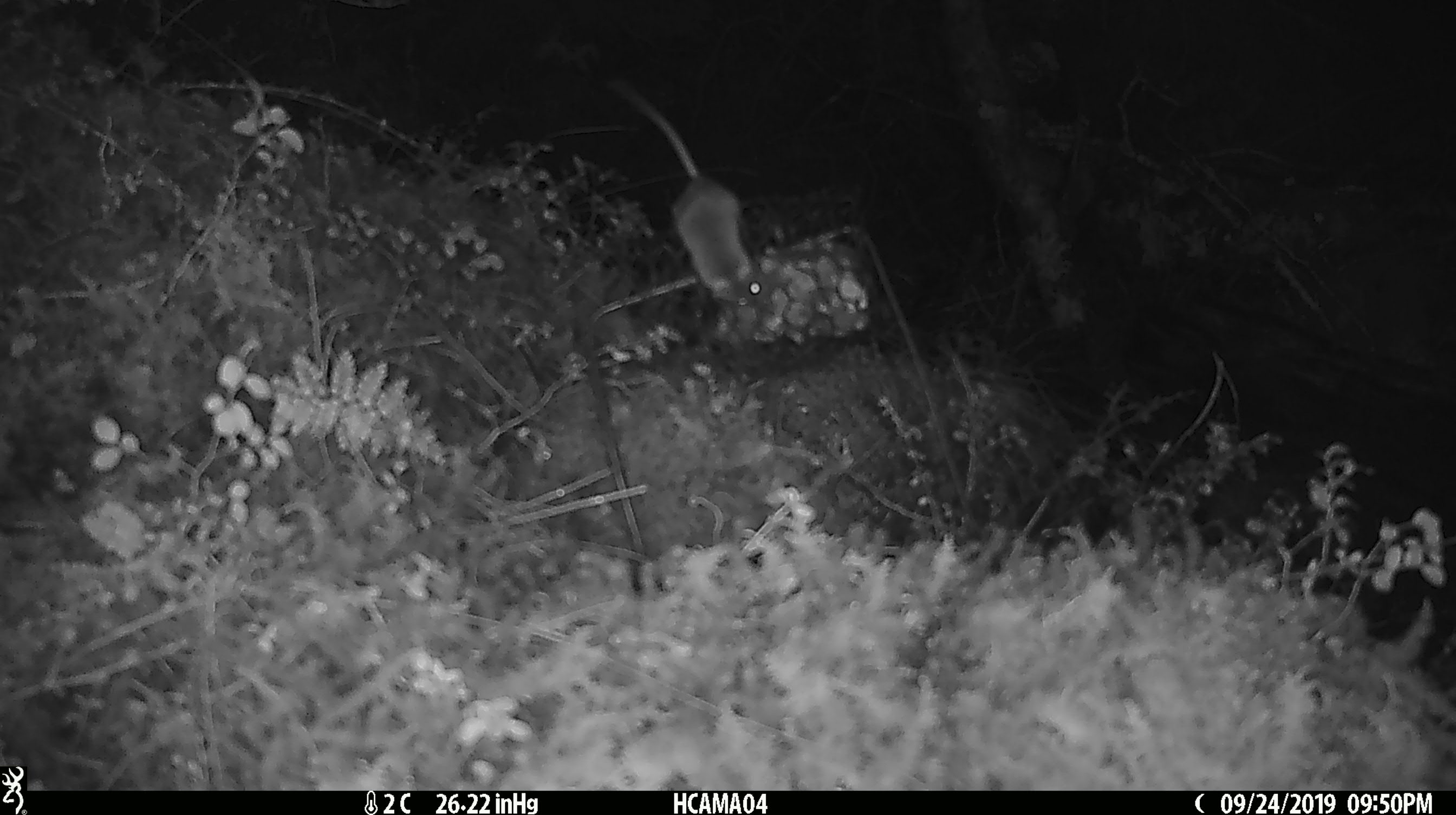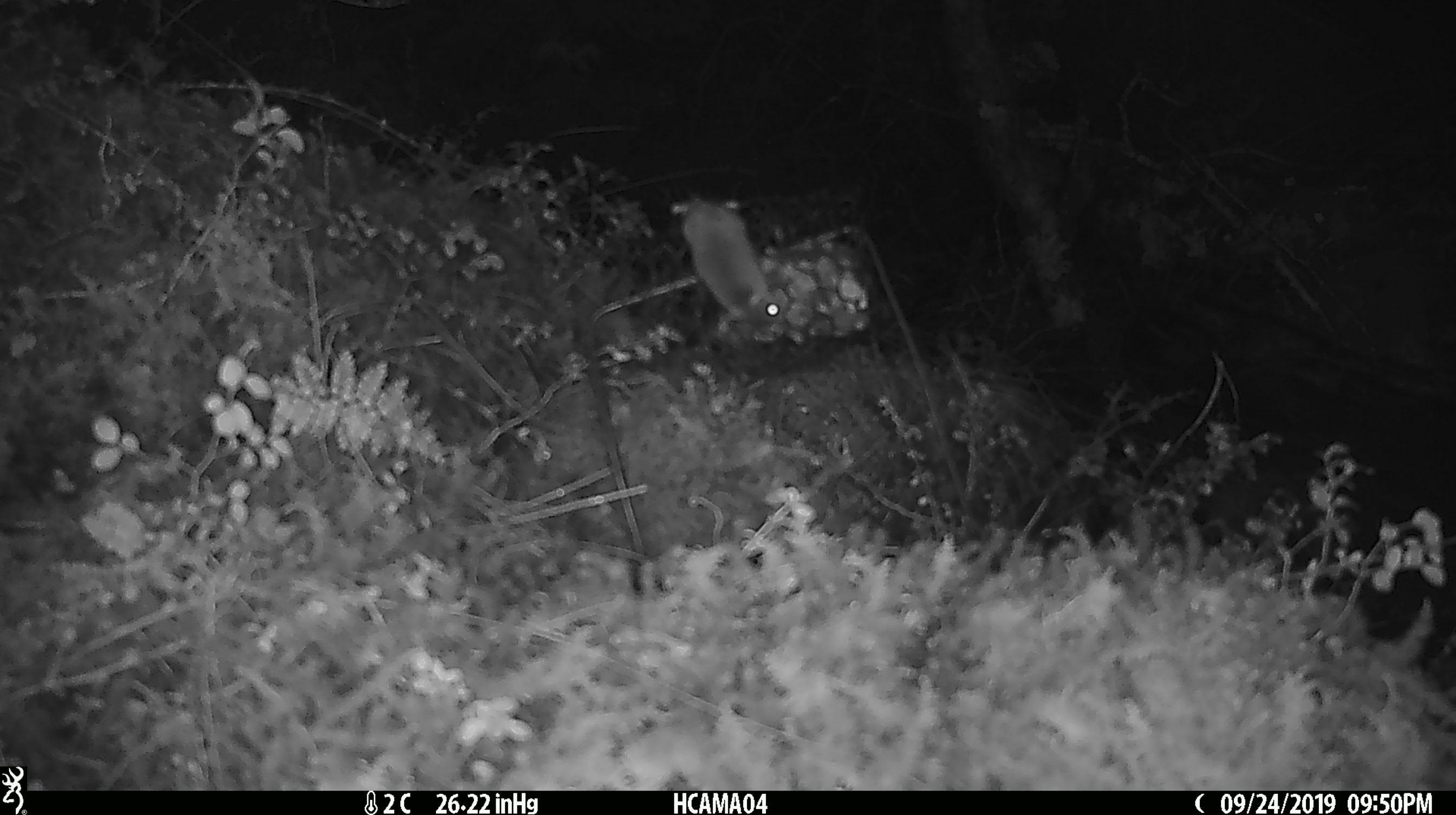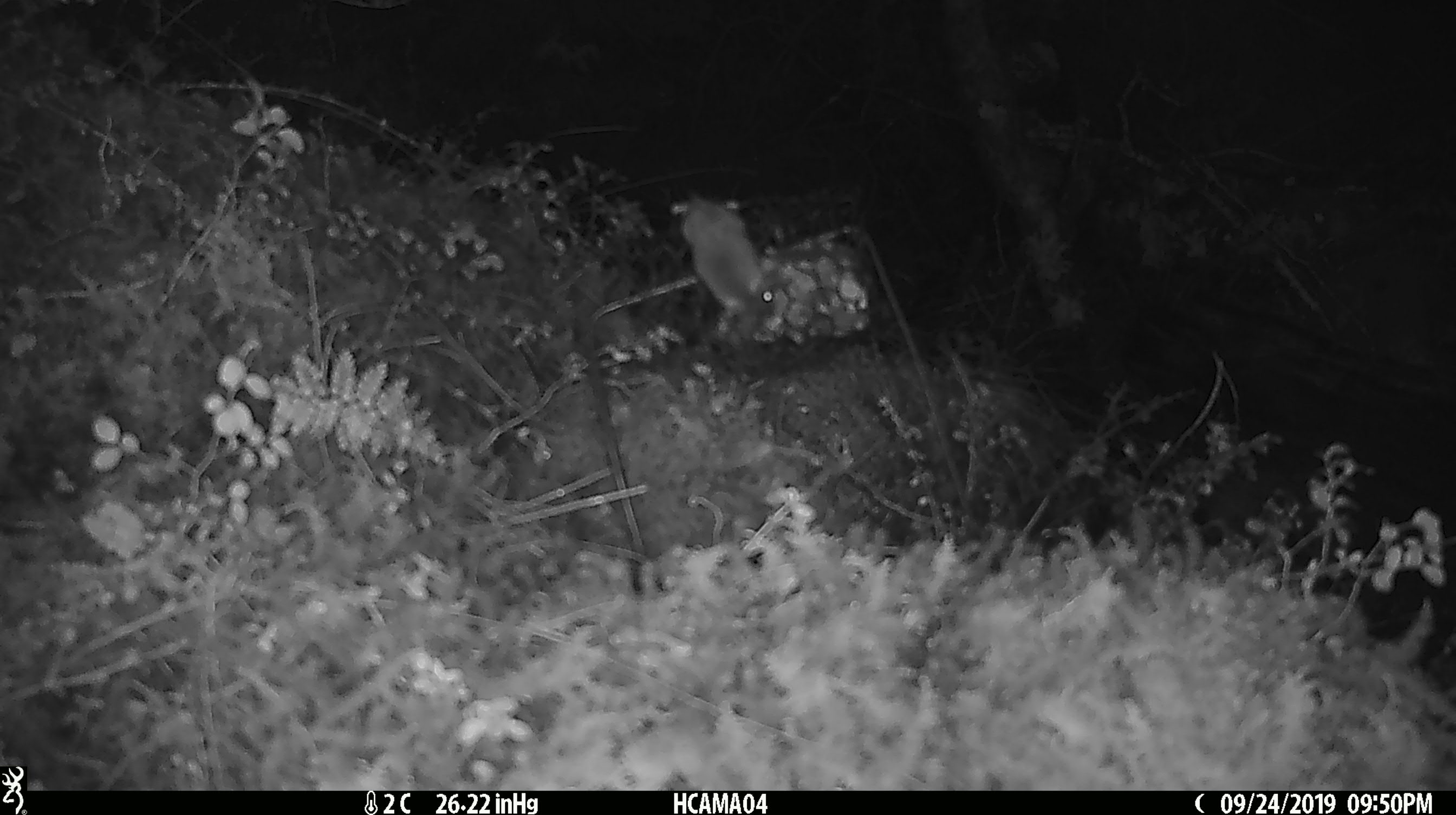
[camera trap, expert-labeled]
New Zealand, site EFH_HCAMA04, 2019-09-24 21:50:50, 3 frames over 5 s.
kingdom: Animalia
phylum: Chordata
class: Mammalia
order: Rodentia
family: Muridae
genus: Mus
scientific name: Mus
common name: mouse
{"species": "mouse (Mus)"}